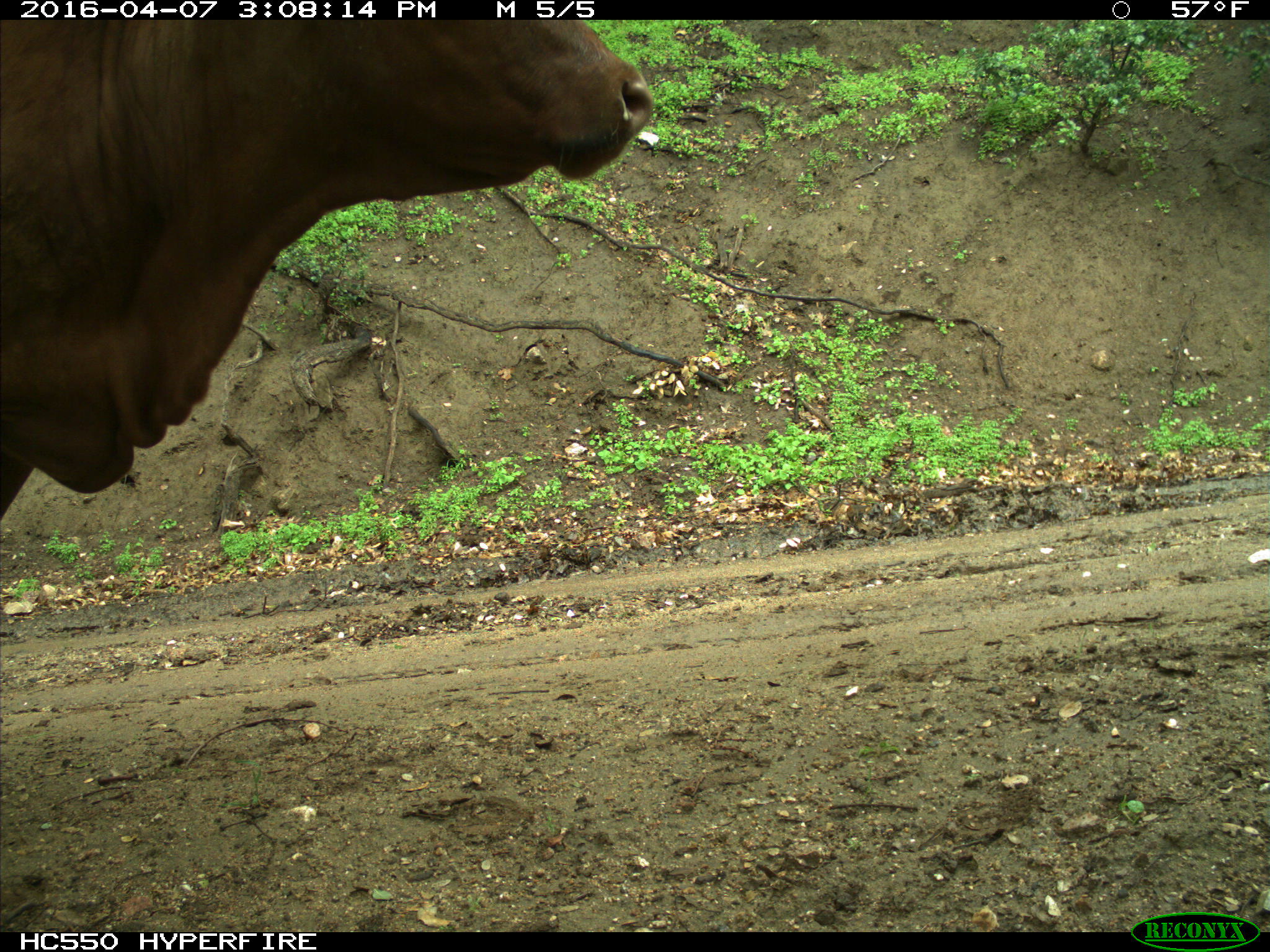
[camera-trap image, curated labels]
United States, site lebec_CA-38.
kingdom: Animalia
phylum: Chordata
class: Mammalia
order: Artiodactyla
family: Bovidae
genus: Bos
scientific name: Bos taurus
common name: domestic cow